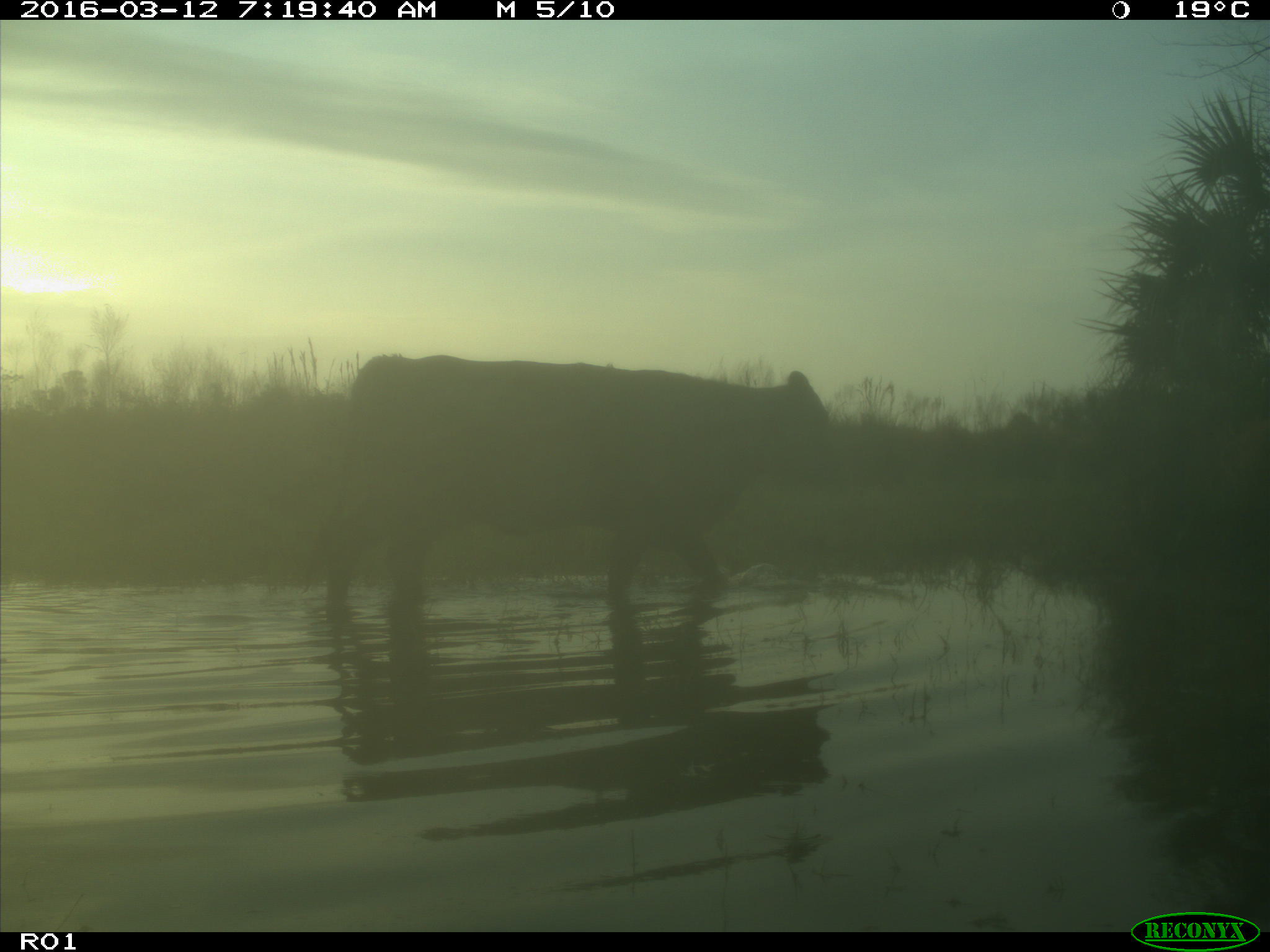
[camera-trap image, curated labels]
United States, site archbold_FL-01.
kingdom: Animalia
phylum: Chordata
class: Mammalia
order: Artiodactyla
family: Bovidae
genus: Bos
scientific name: Bos taurus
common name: domestic cow